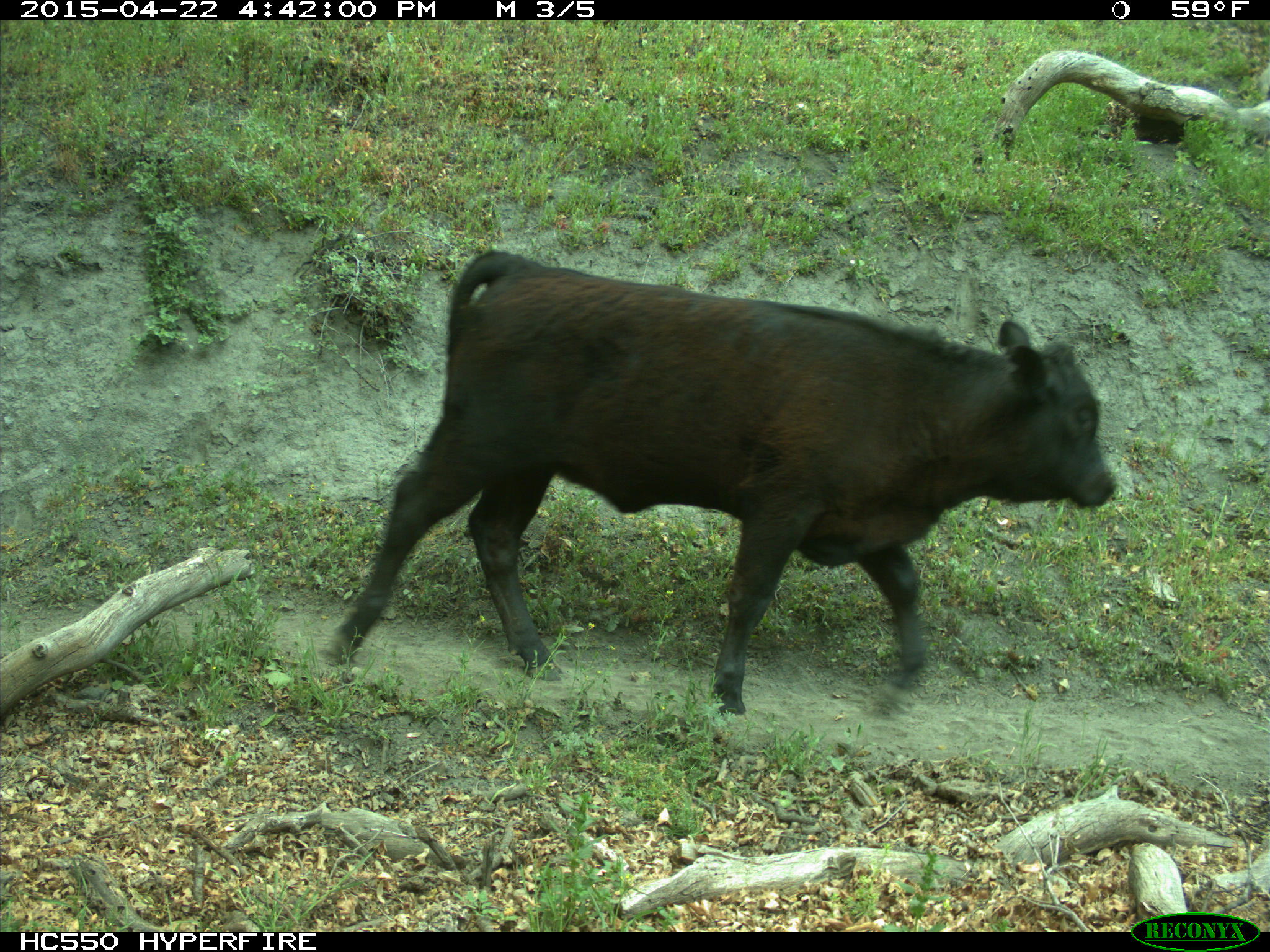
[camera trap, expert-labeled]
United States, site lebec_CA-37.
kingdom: Animalia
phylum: Chordata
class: Mammalia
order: Artiodactyla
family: Bovidae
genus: Bos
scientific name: Bos taurus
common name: domestic cow